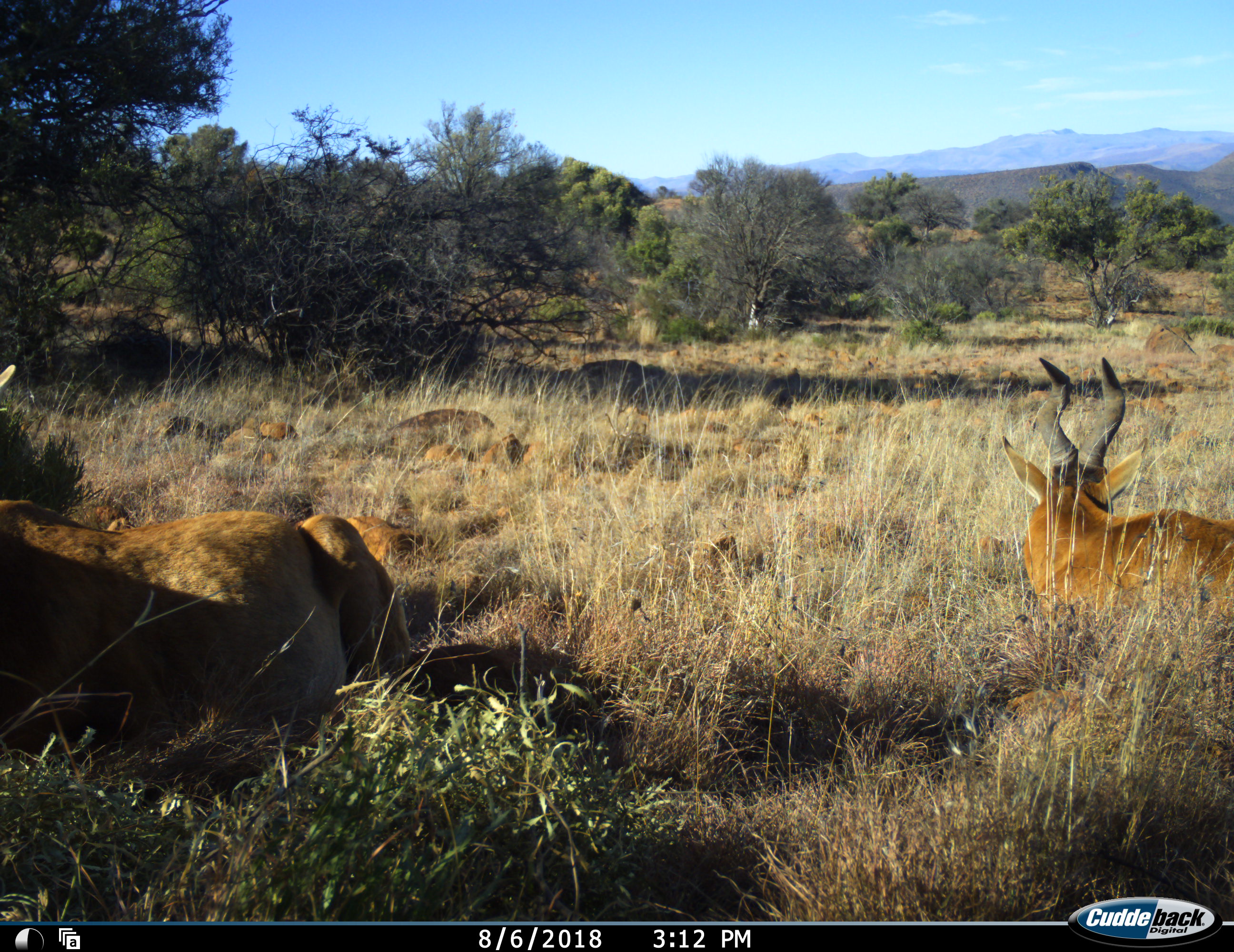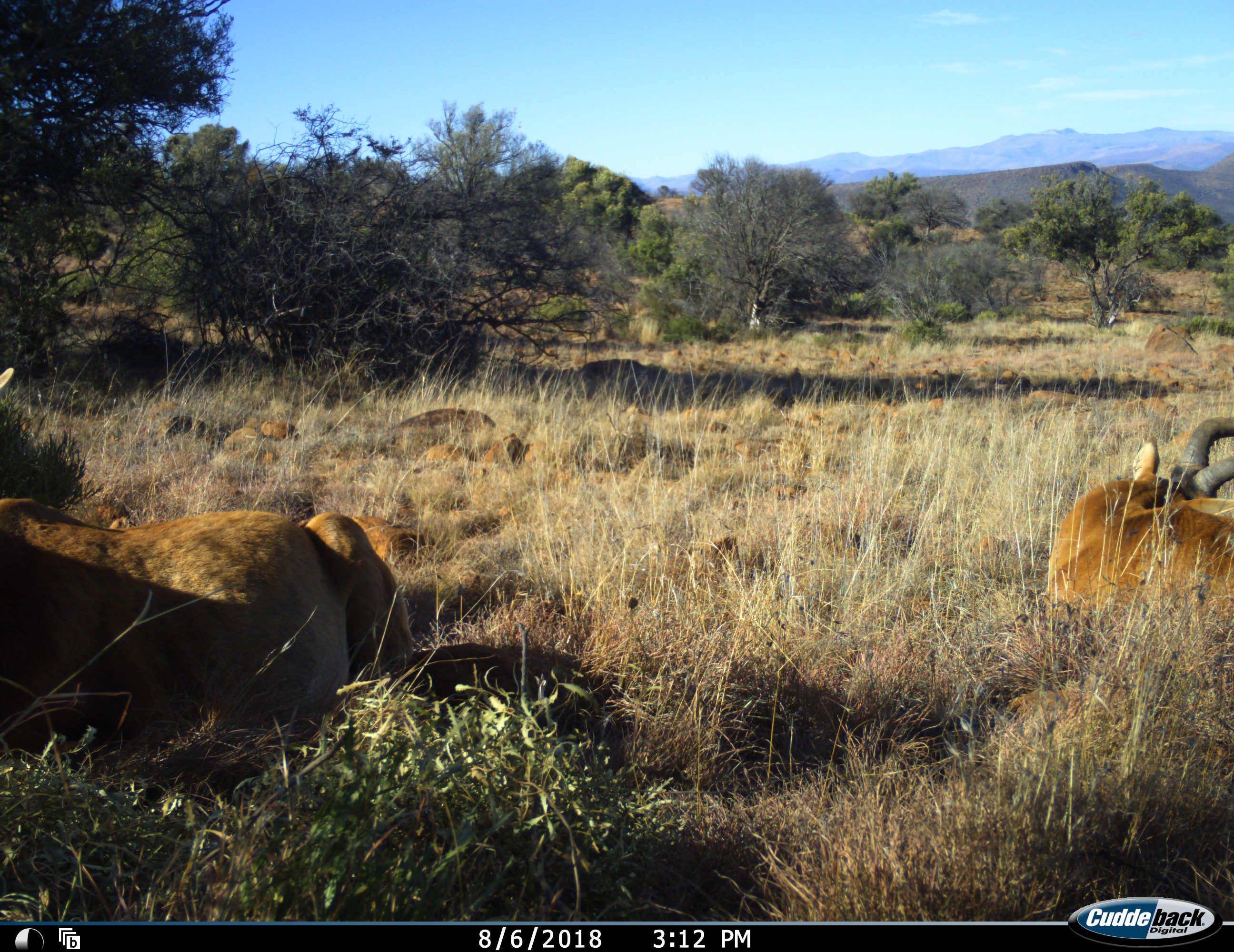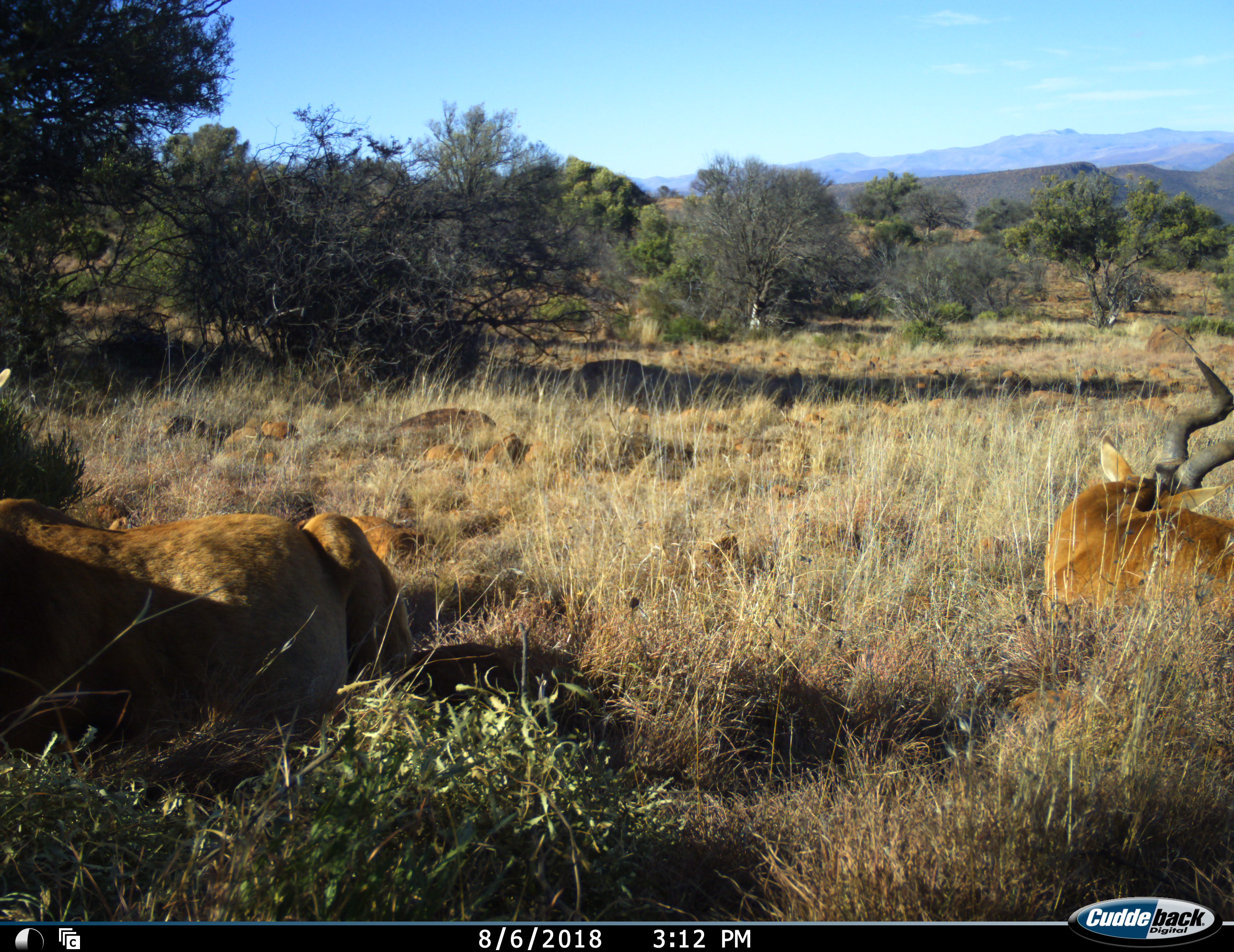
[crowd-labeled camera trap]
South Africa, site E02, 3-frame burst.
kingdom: Animalia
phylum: Chordata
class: Mammalia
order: Artiodactyla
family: Bovidae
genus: Alcelaphus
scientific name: Alcelaphus buselaphus caama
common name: red hartebeest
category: hartebeestred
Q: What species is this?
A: Hartebeestred (red hartebeest) (Alcelaphus buselaphus caama).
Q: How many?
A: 2.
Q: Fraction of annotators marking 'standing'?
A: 0%.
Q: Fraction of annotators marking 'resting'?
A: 100%.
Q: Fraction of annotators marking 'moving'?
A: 0%.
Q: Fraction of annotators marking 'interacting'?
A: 0%.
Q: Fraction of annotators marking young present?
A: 0%.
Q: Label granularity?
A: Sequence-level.